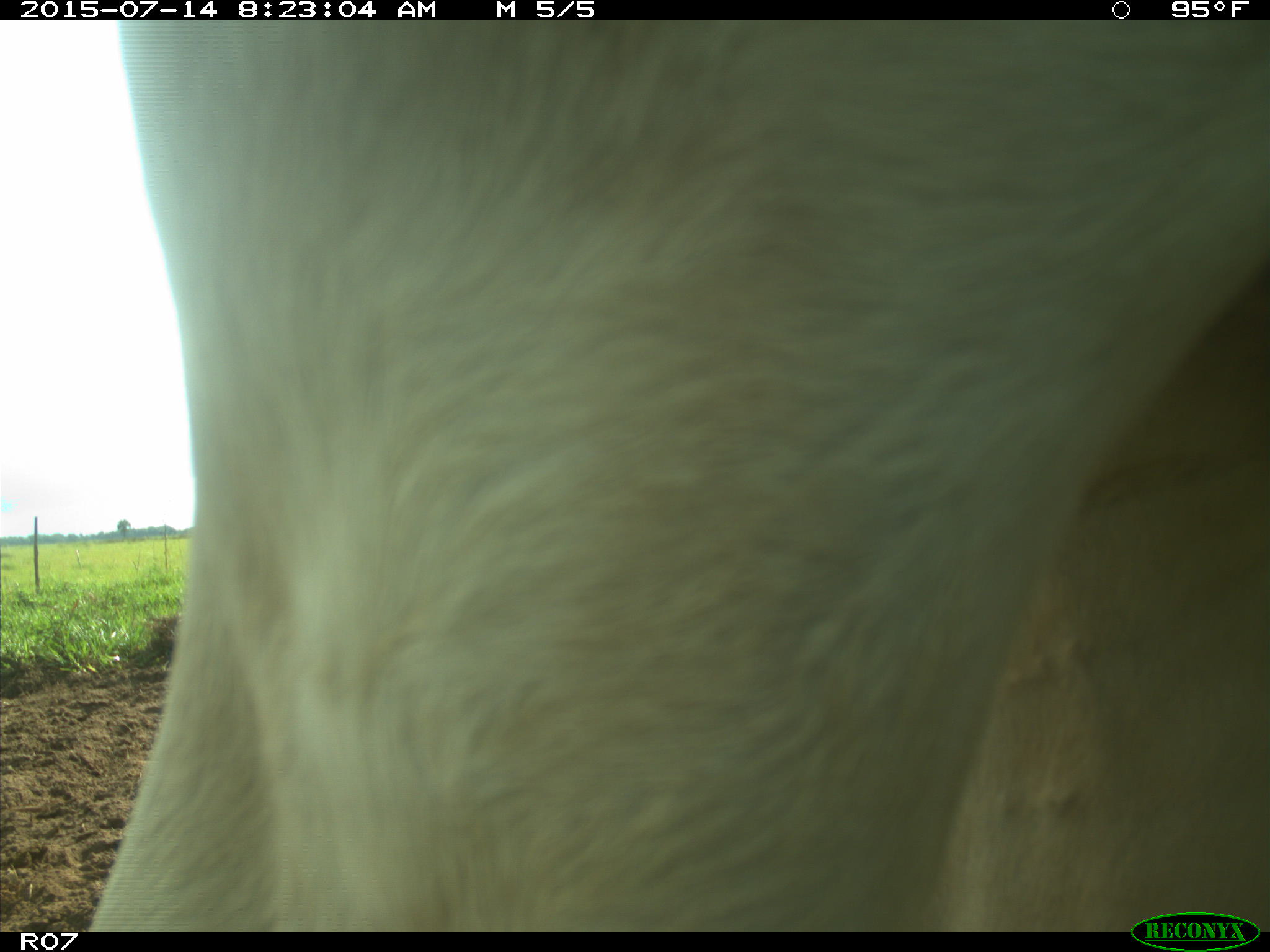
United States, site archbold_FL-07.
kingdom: Animalia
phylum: Chordata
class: Mammalia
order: Artiodactyla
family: Bovidae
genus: Bos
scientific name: Bos taurus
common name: domestic cow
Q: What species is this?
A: Bos taurus (domestic cow).